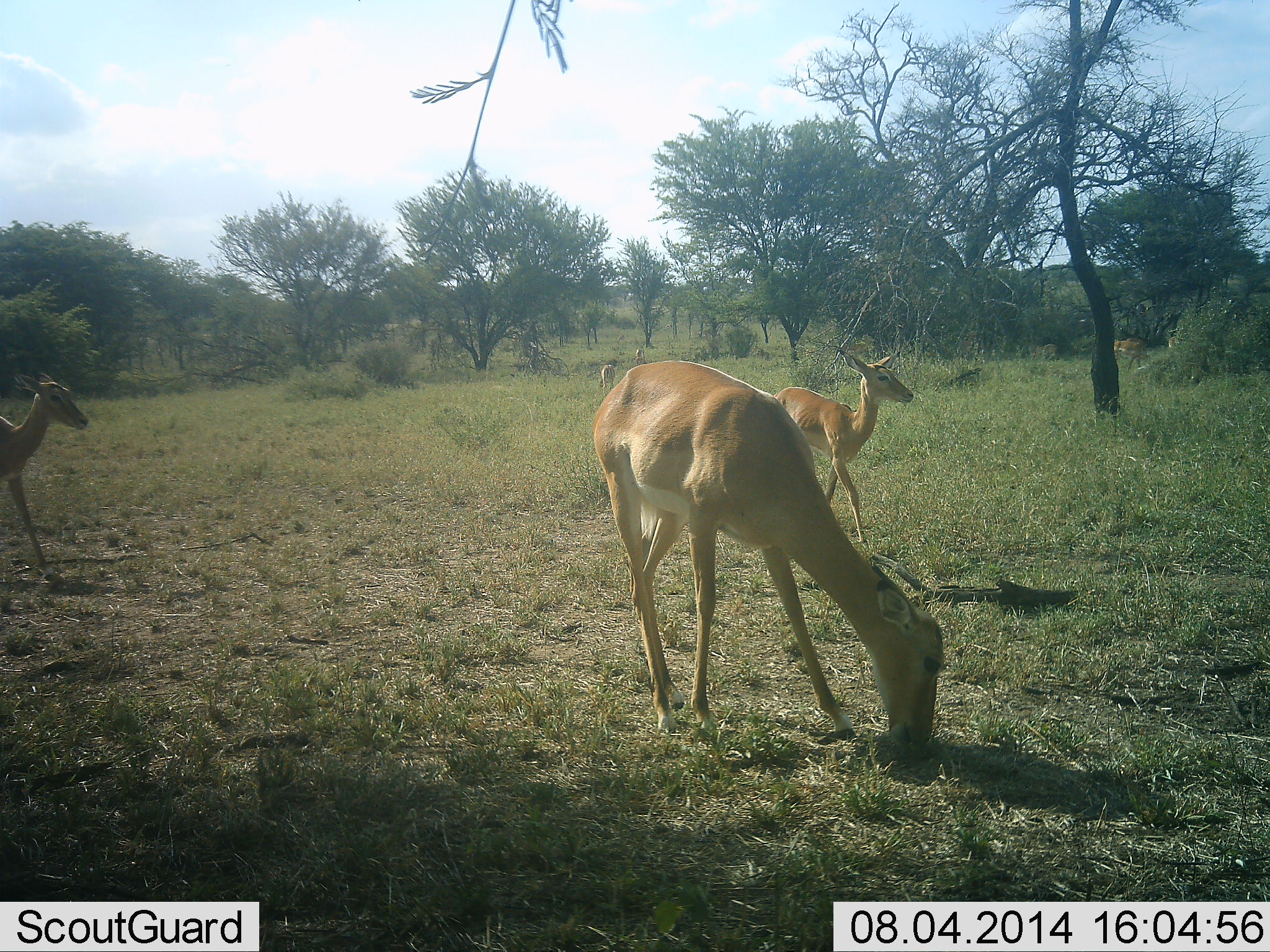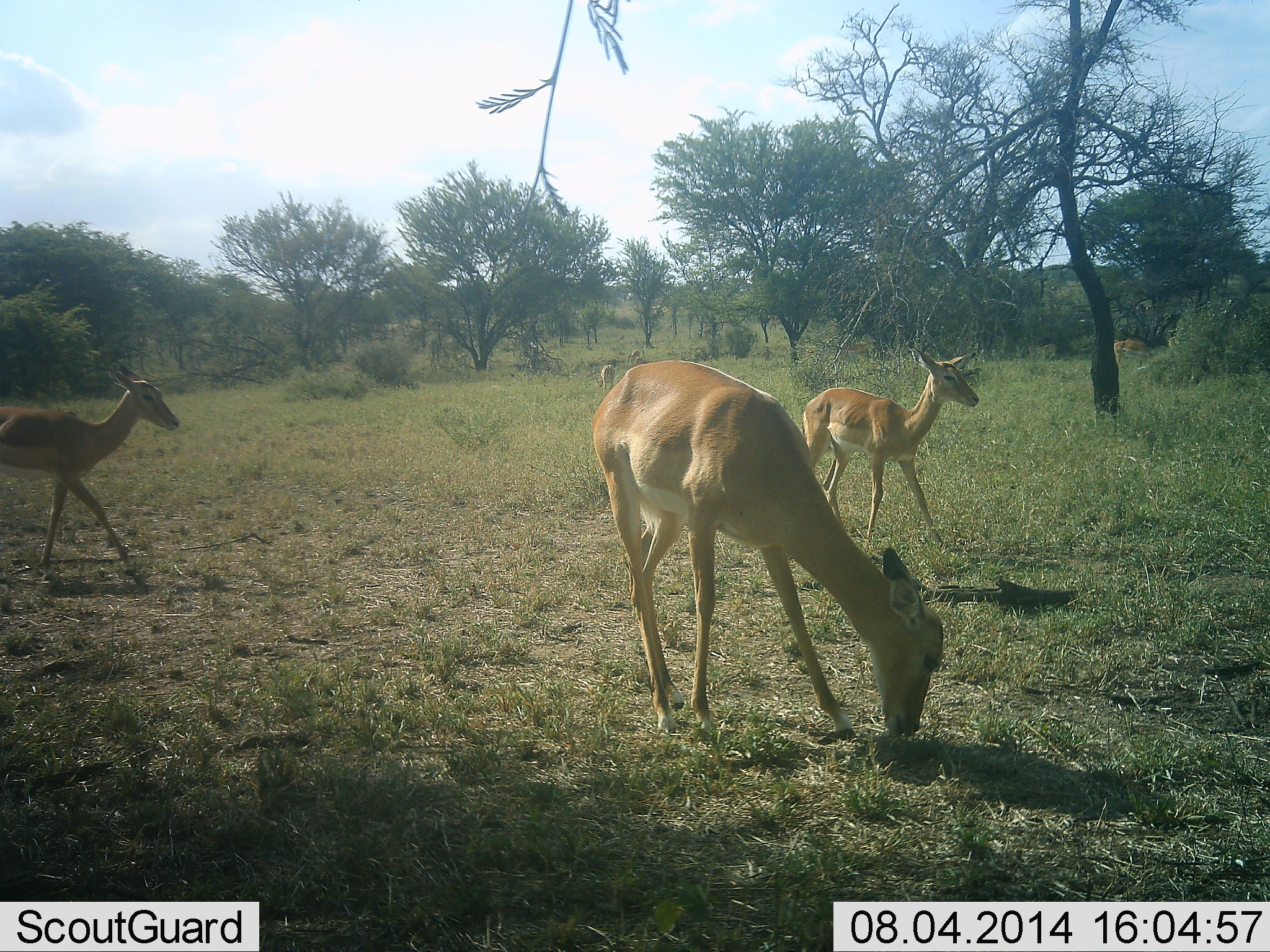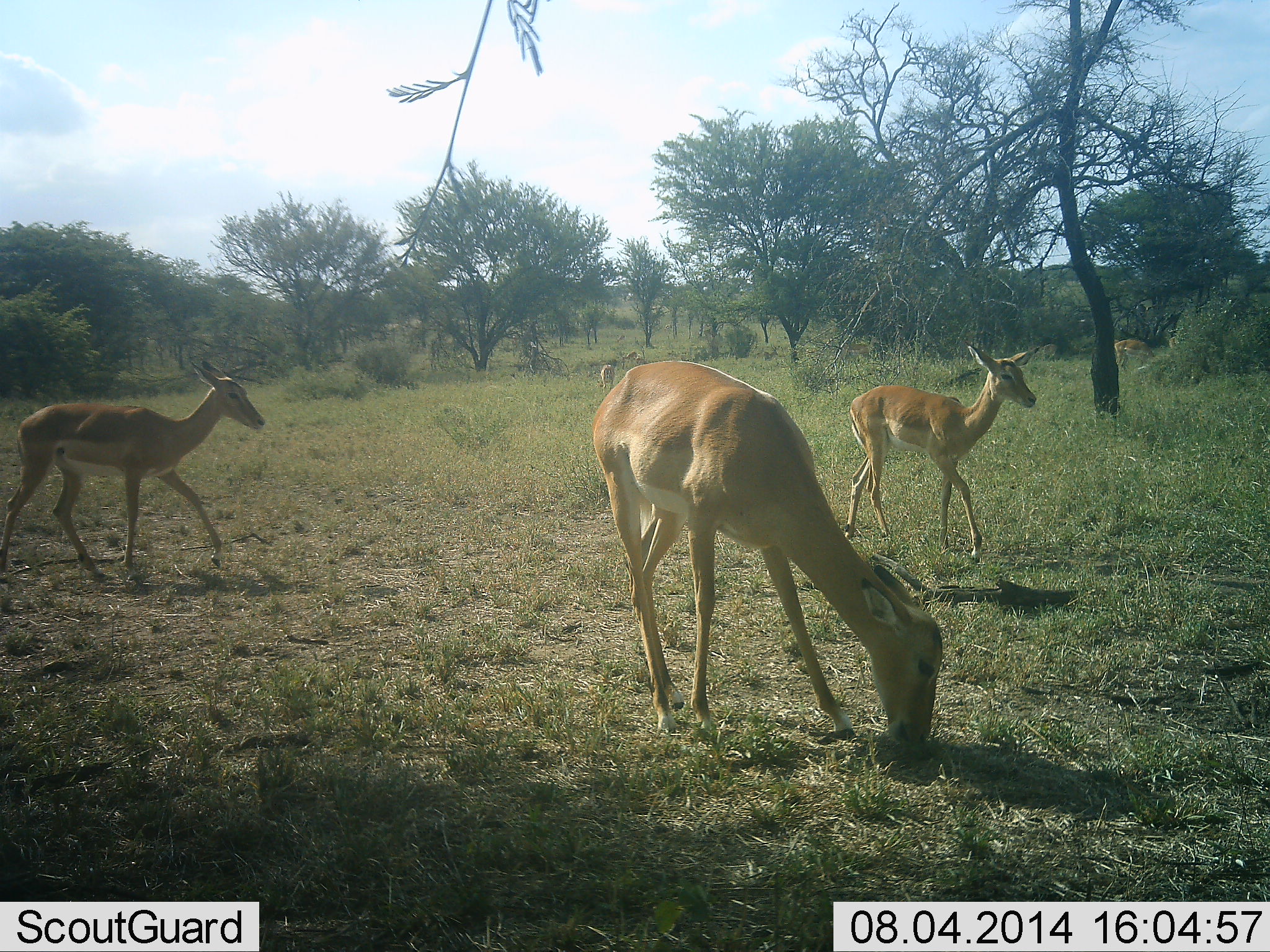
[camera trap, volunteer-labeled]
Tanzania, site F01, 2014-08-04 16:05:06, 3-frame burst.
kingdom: Animalia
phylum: Chordata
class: Mammalia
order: Artiodactyla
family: Bovidae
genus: Aepyceros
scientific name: Aepyceros melampus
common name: impala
Impala (Aepyceros melampus), count 6. Behavior (volunteer vote fractions): standing 55%, resting 0%, moving 82%, interacting 0%. Young present (vote fraction): 9%. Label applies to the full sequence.